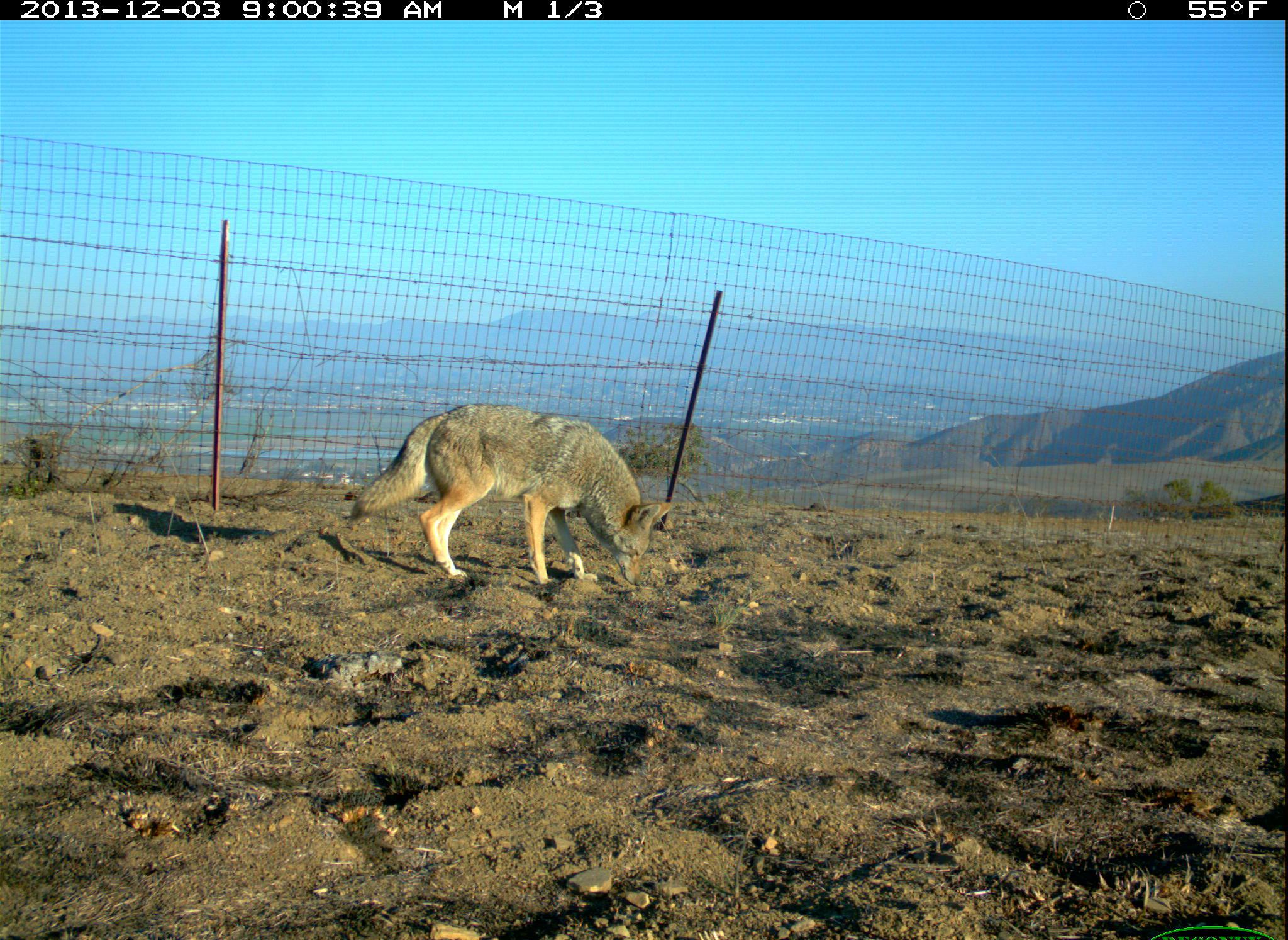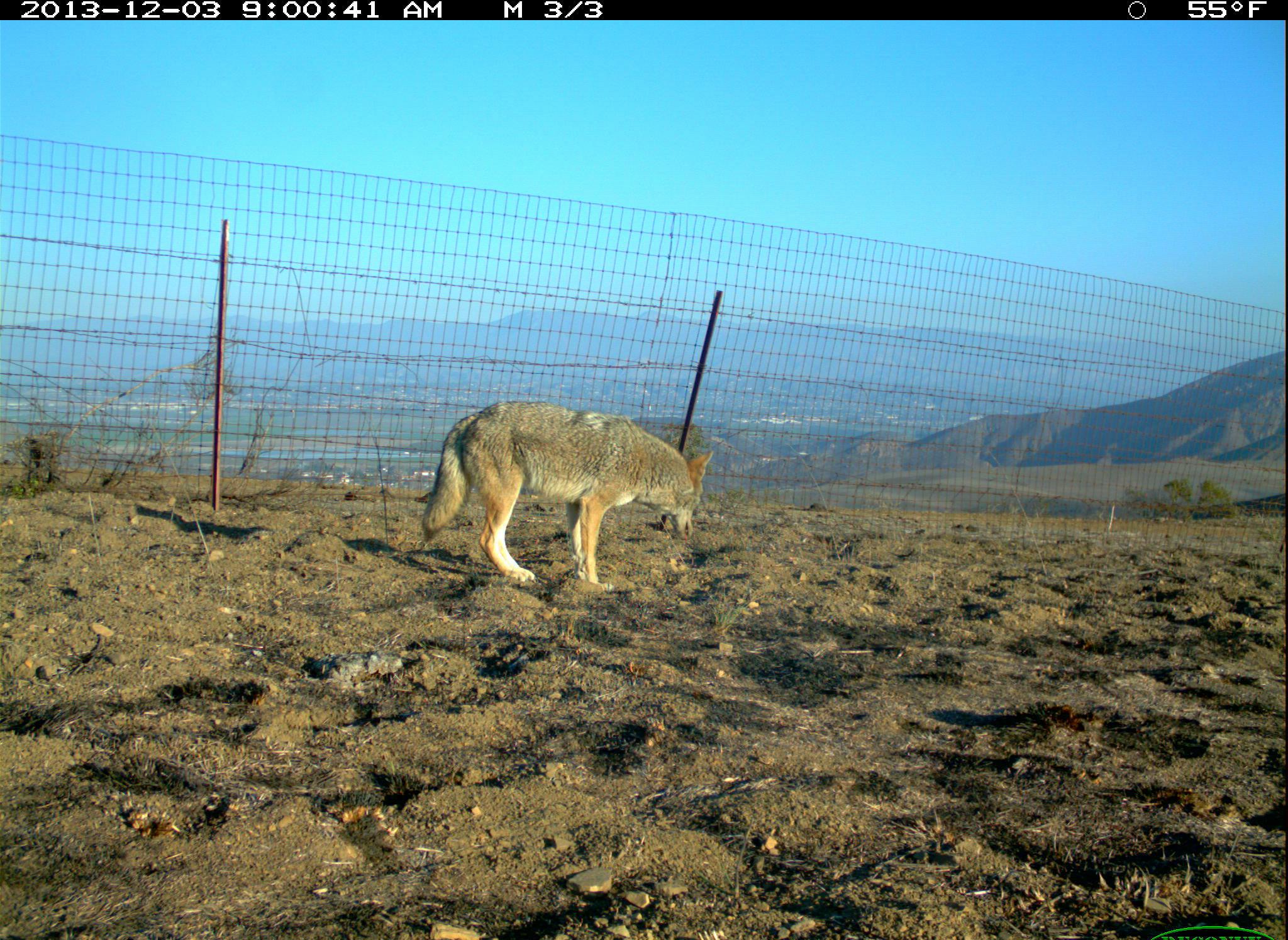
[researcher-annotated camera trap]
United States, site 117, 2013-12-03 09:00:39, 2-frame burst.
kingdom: Animalia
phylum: Chordata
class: Mammalia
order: Carnivora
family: Canidae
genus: Canis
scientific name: Canis latrans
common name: coyote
Coyote (Canis latrans).